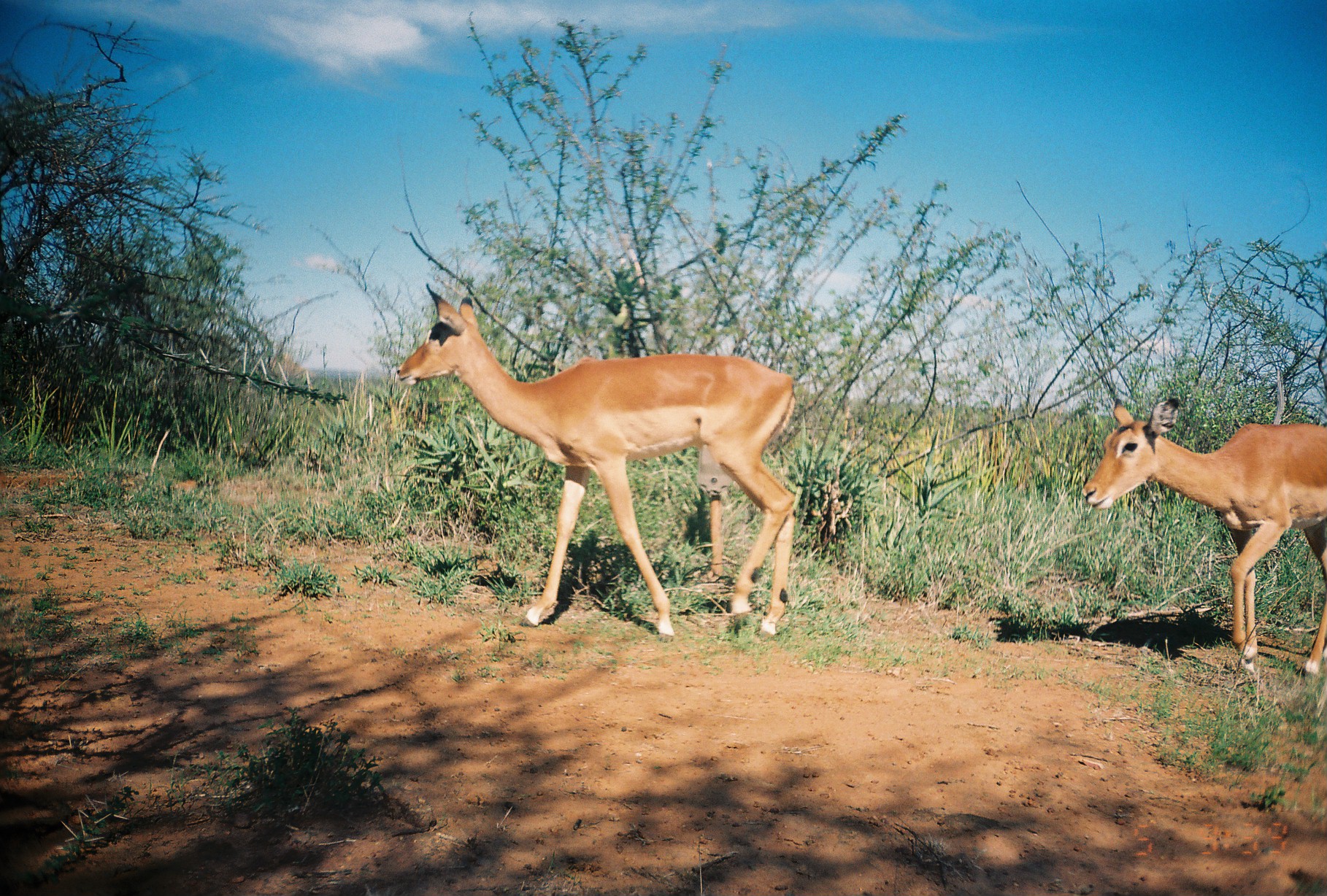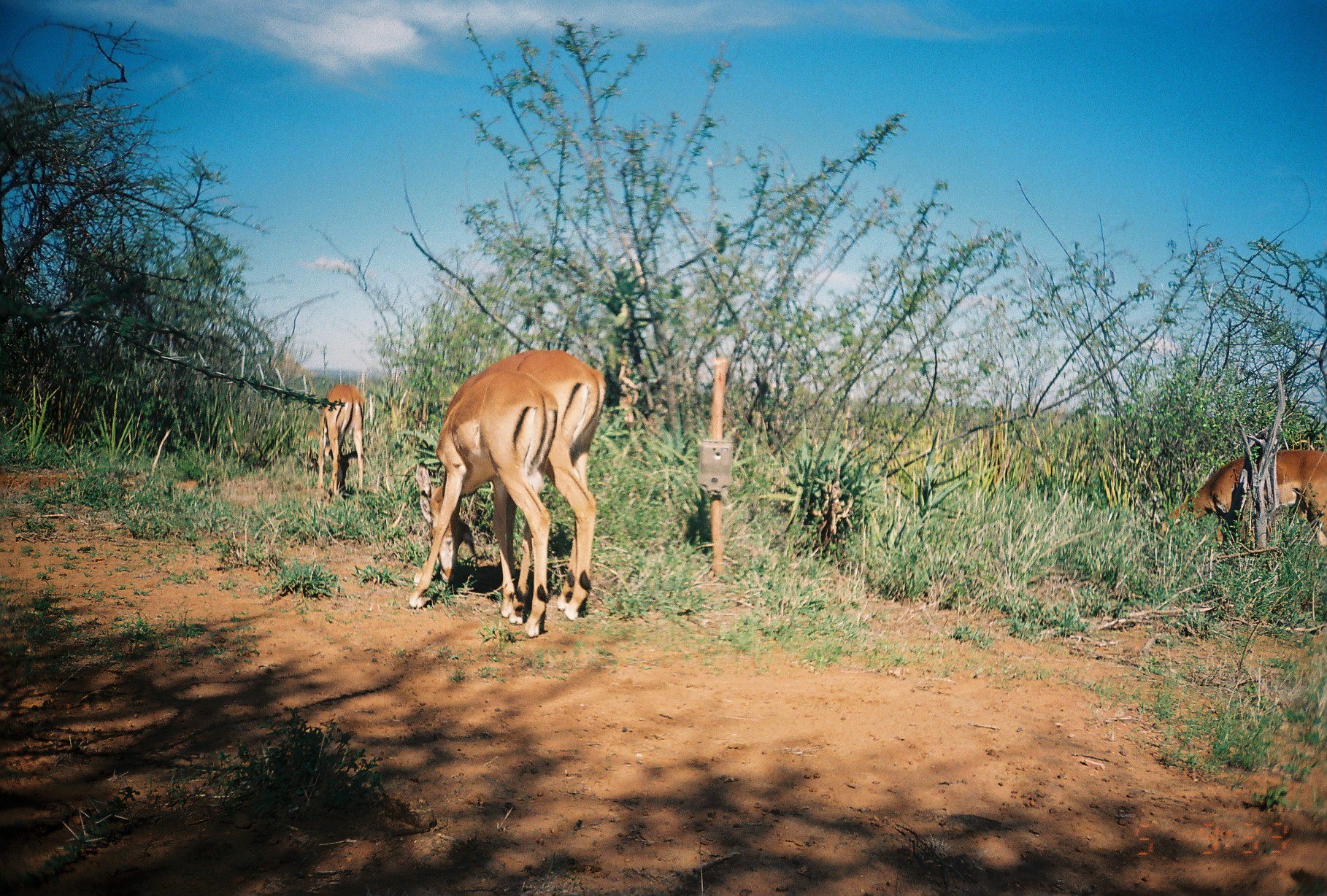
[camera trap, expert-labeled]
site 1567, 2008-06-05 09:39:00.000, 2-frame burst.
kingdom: Animalia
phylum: Chordata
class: Mammalia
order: Artiodactyla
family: Bovidae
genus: Aepyceros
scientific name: Aepyceros melampus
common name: impala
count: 2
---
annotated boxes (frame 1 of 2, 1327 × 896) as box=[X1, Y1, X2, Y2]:
aepyceros melampus: box=[392, 282, 797, 641]; box=[1079, 396, 1323, 673]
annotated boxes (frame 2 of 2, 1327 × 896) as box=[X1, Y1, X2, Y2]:
aepyceros melampus: box=[414, 350, 606, 619]; box=[409, 370, 557, 638]; box=[1156, 449, 1326, 550]; box=[315, 383, 365, 498]; box=[304, 429, 333, 475]